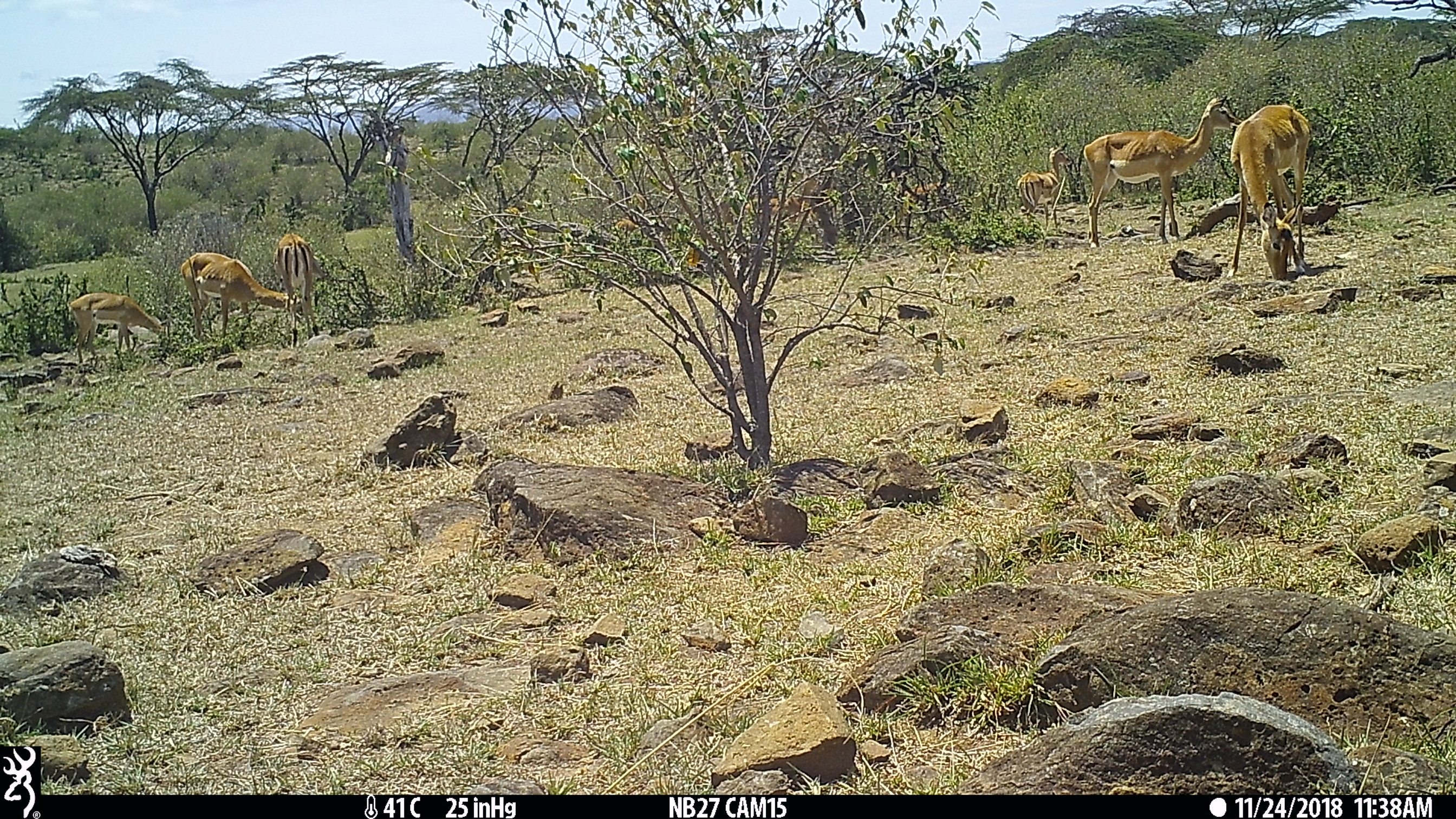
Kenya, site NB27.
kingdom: Animalia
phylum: Chordata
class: Mammalia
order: Artiodactyla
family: Bovidae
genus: Aepyceros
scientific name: Aepyceros melampus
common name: impala